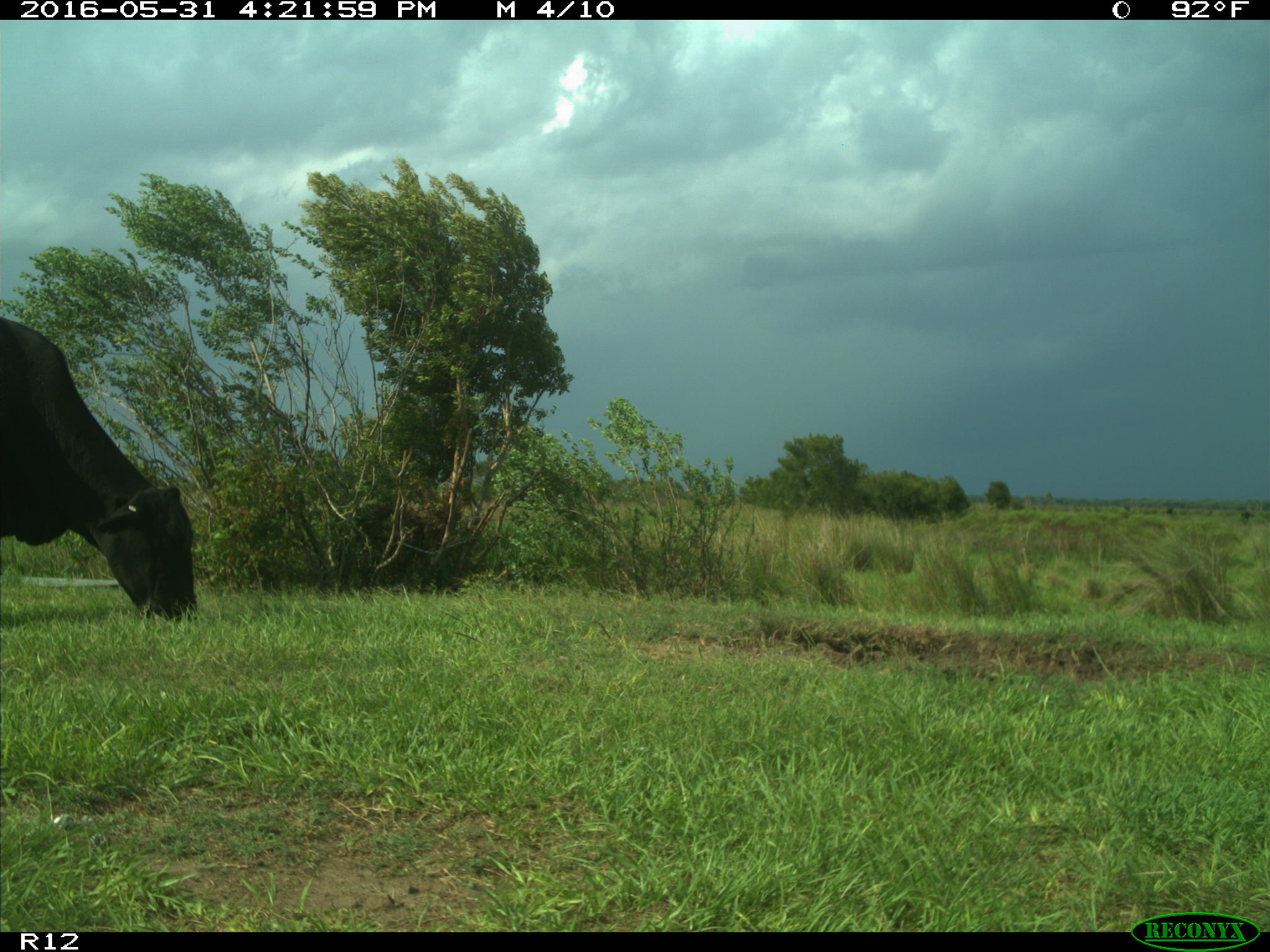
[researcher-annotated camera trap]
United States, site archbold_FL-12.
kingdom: Animalia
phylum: Chordata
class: Mammalia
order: Artiodactyla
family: Bovidae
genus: Bos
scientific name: Bos taurus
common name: domestic cow